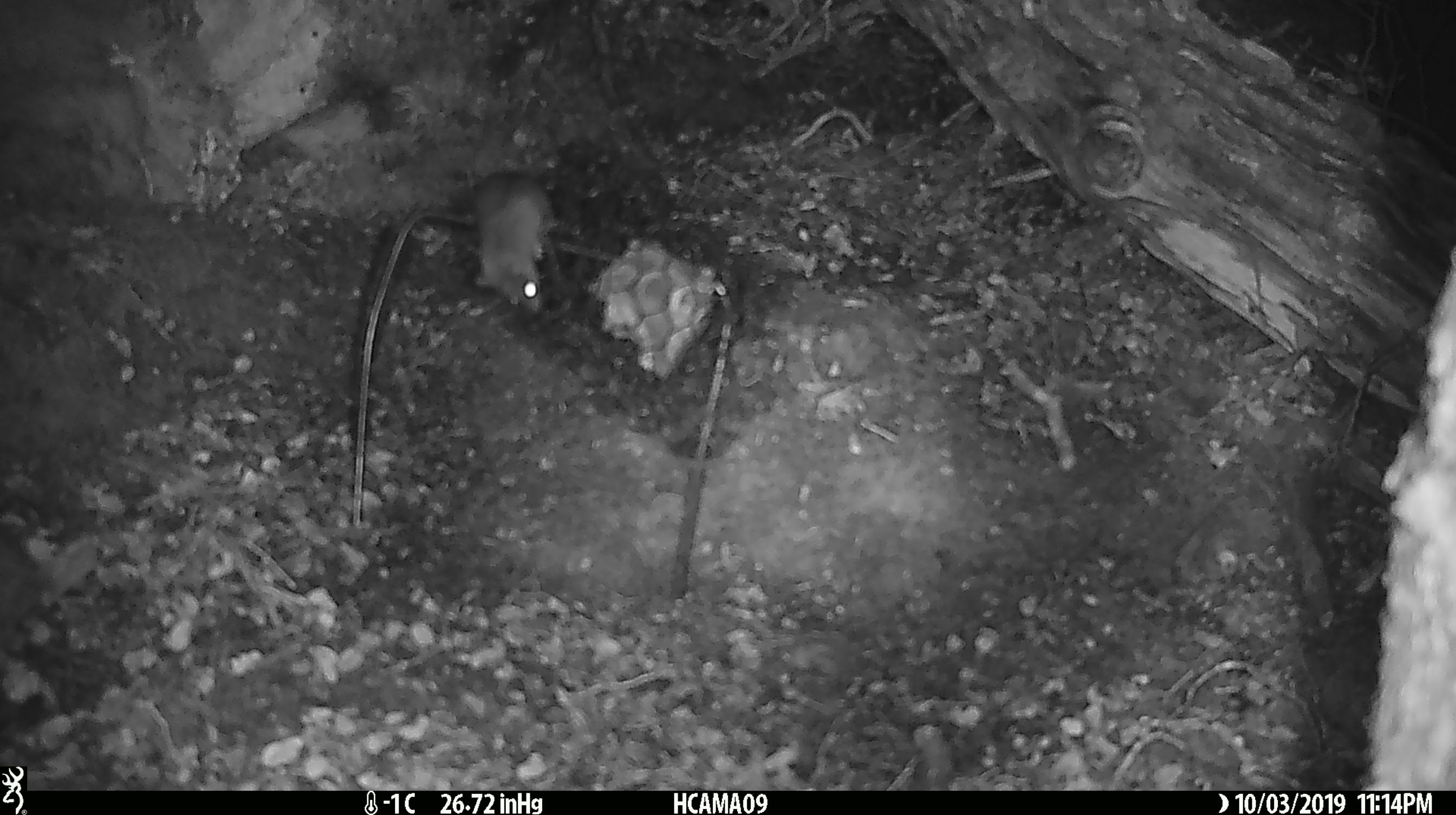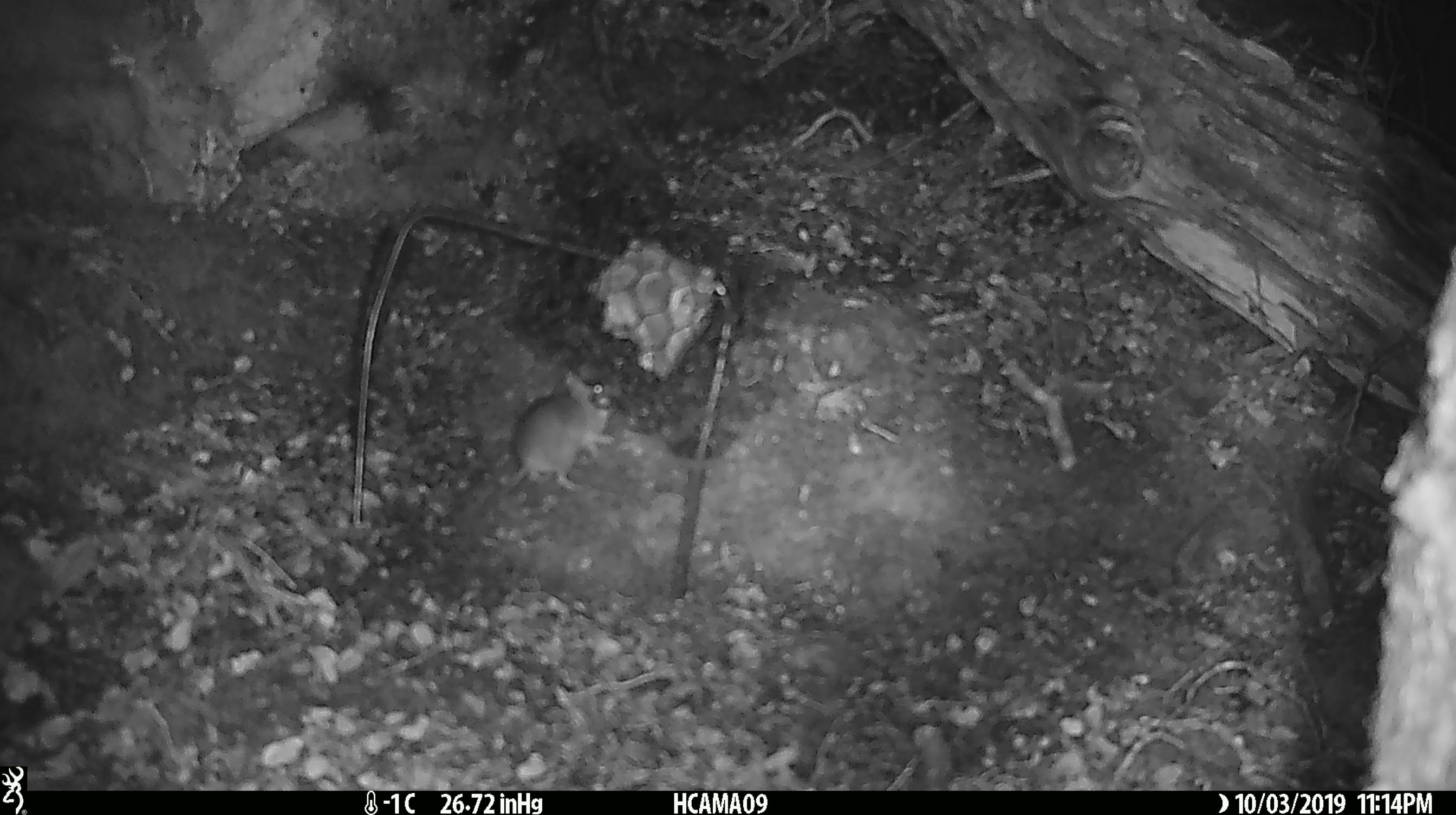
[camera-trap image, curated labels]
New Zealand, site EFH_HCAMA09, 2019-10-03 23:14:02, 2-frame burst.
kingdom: Animalia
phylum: Chordata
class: Mammalia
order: Rodentia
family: Muridae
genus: Mus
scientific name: Mus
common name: mouse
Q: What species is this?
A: Mouse (Mus).